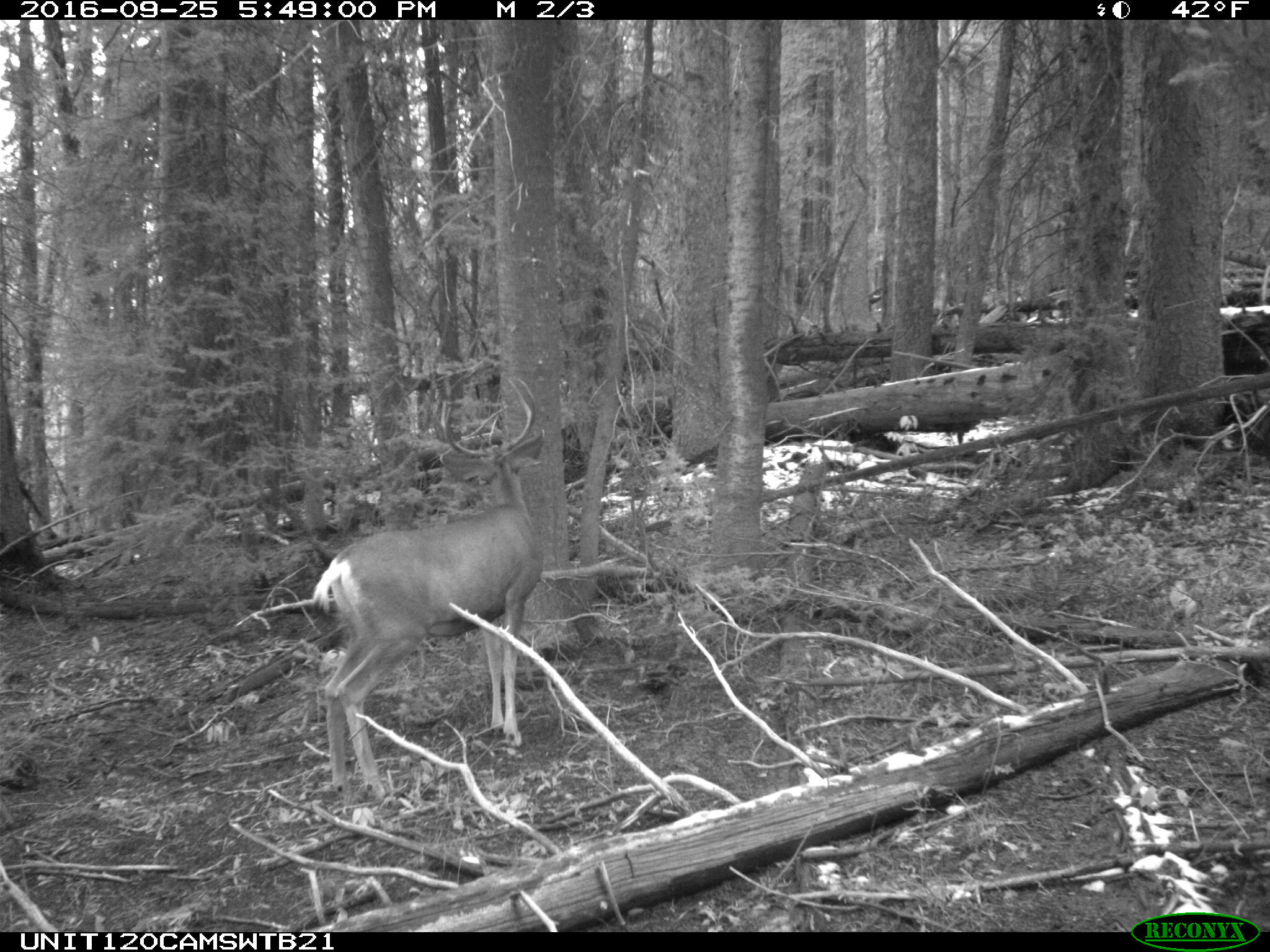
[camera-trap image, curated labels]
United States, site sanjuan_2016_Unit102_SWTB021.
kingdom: Animalia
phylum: Chordata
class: Mammalia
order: Artiodactyla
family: Cervidae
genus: Odocoileus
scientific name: Odocoileus hemionus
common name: mule deer